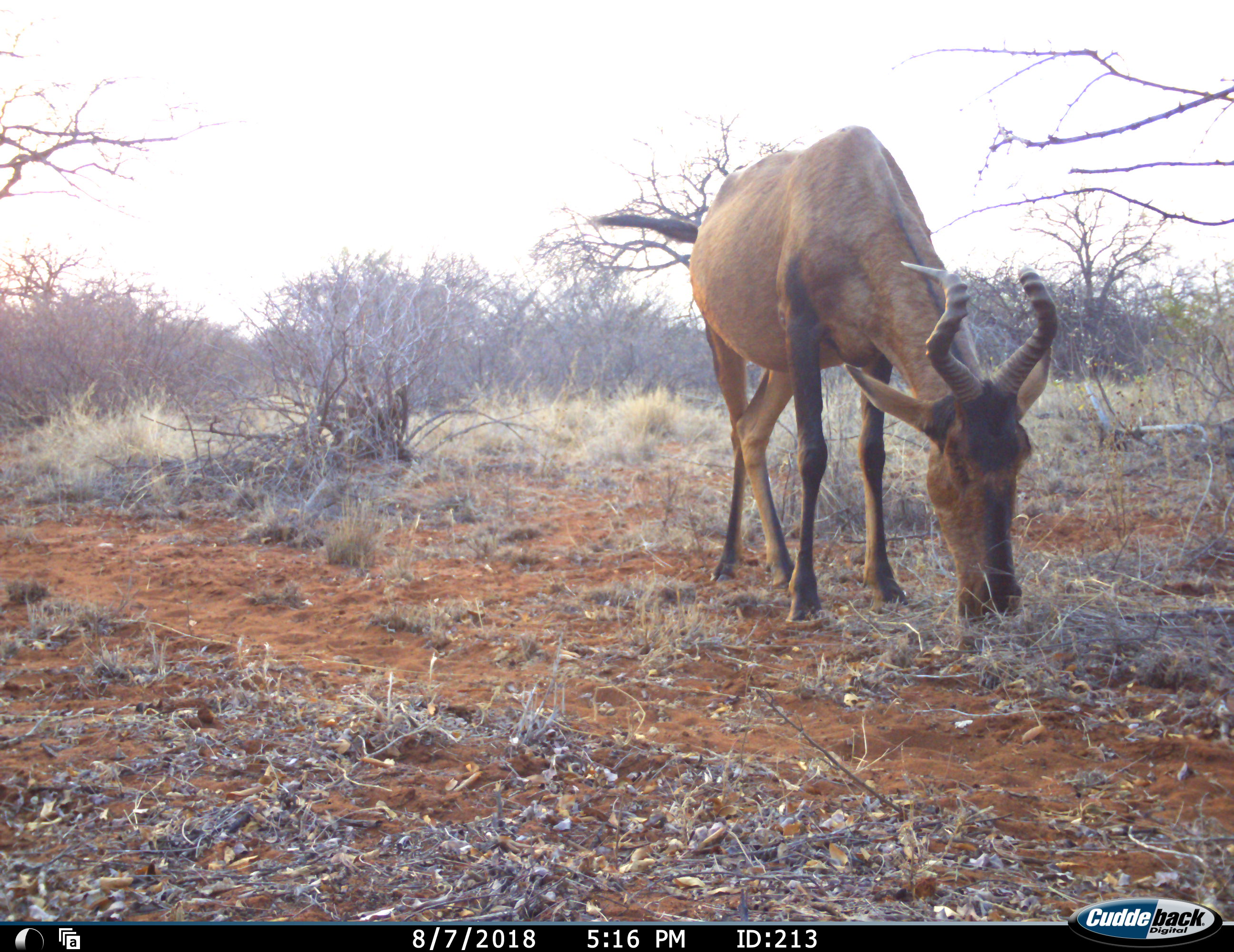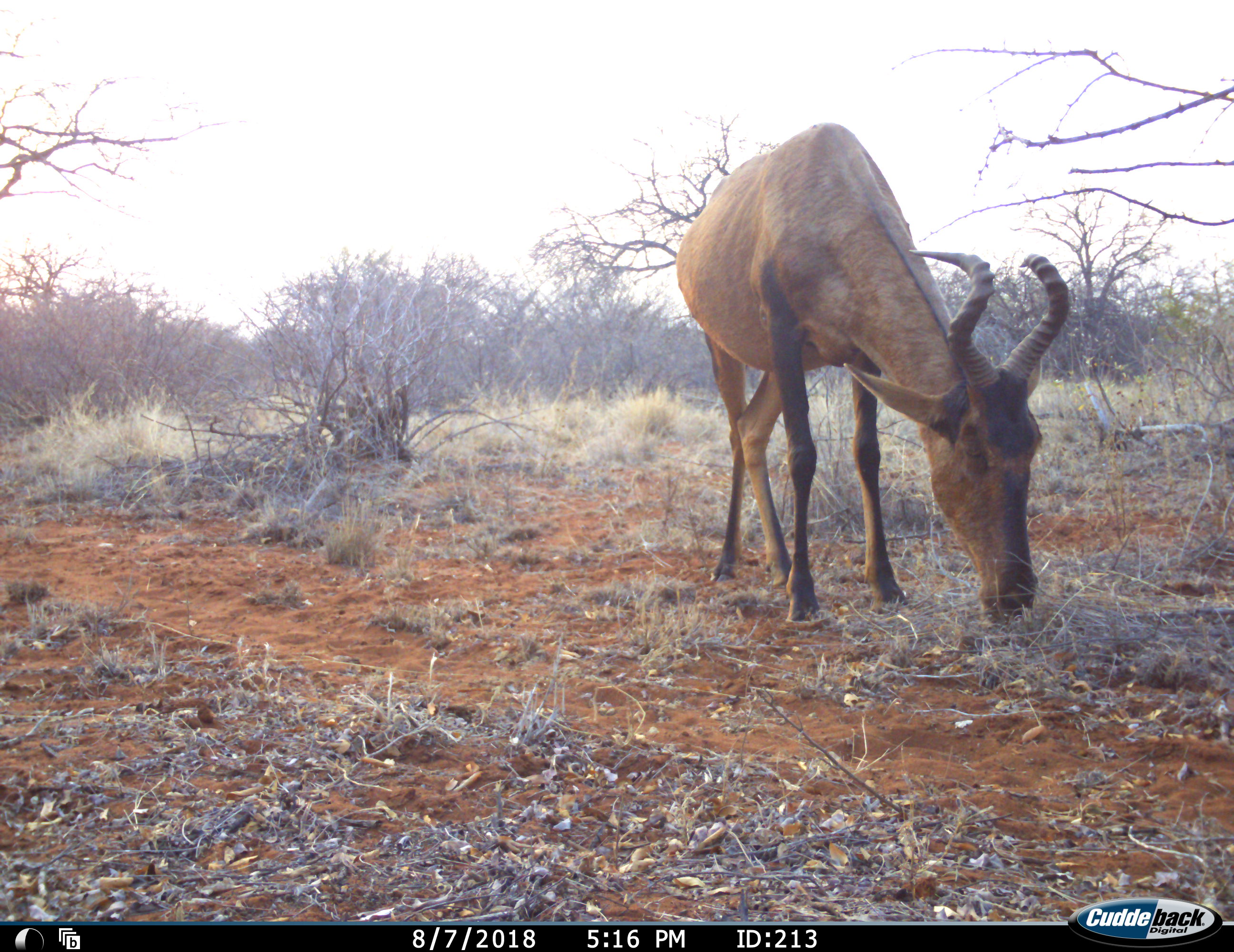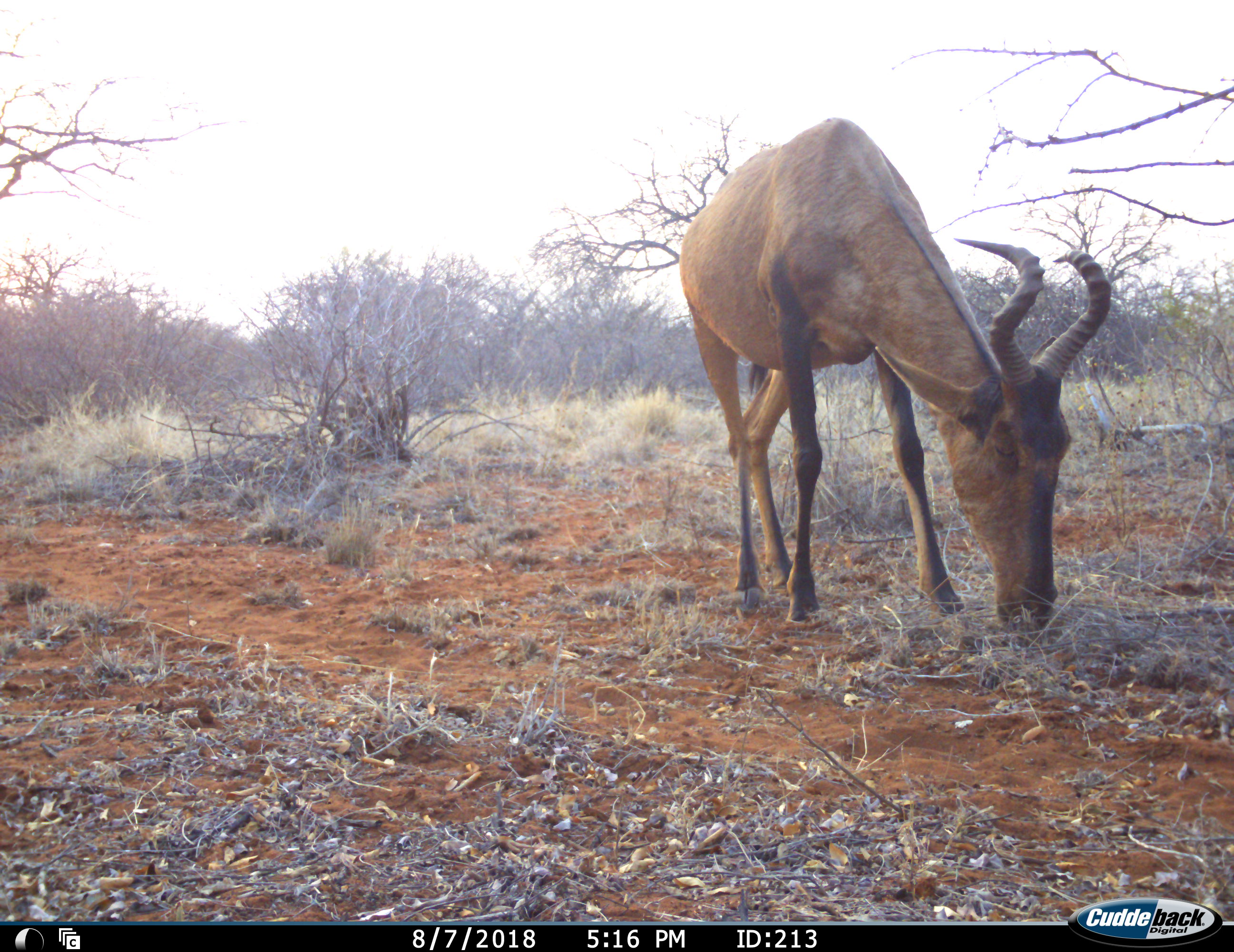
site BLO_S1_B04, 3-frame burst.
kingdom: Animalia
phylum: Chordata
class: Mammalia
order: Artiodactyla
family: Bovidae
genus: Alcelaphus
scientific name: Alcelaphus buselaphus caama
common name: red hartebeest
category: hartebeestred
Hartebeestred (red hartebeest) (Alcelaphus buselaphus caama), count 1. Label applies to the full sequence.